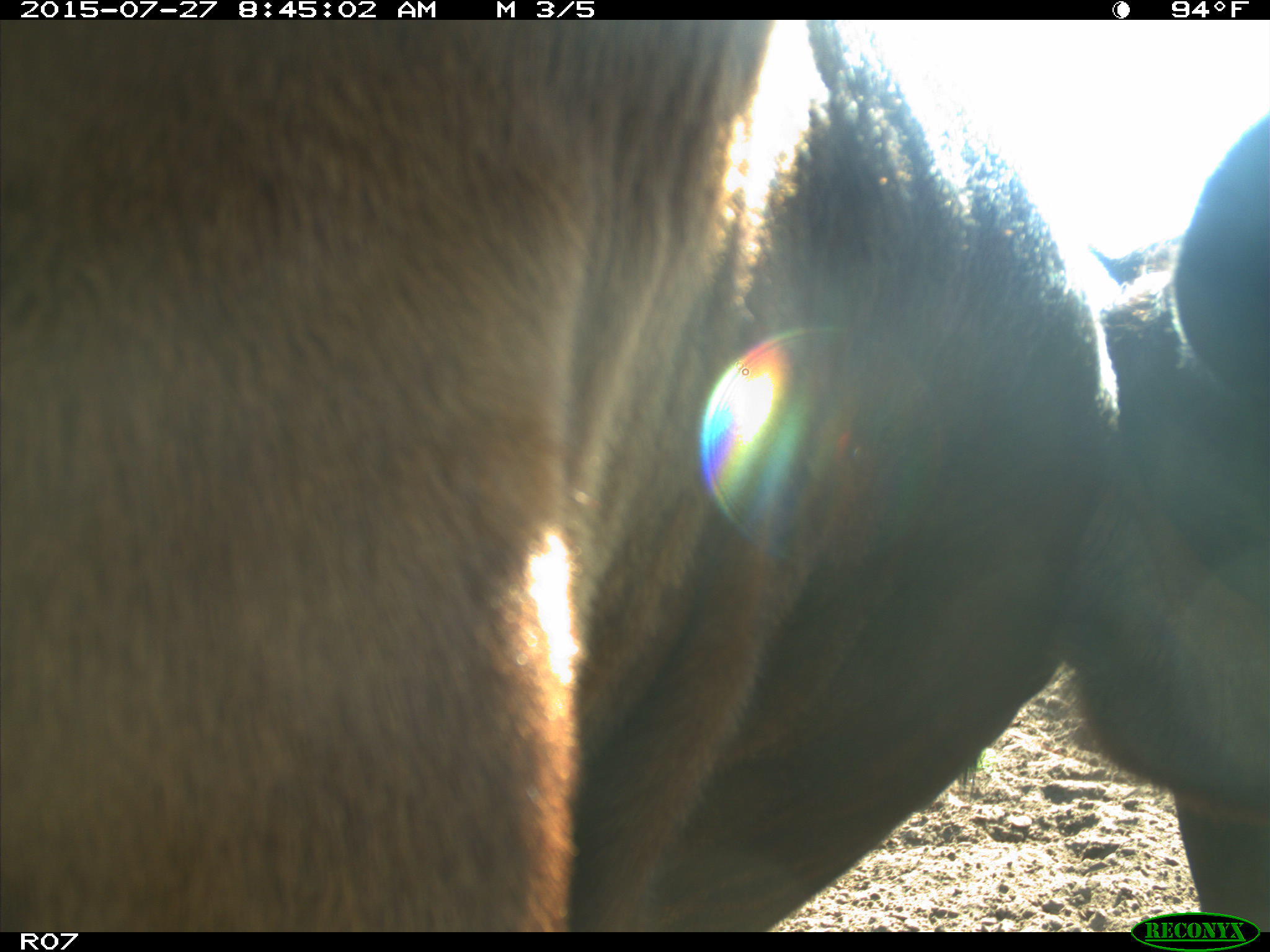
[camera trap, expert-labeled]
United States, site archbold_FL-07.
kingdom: Animalia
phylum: Chordata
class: Mammalia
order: Artiodactyla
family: Bovidae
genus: Bos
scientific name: Bos taurus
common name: domestic cow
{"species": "Bos taurus (domestic cow)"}